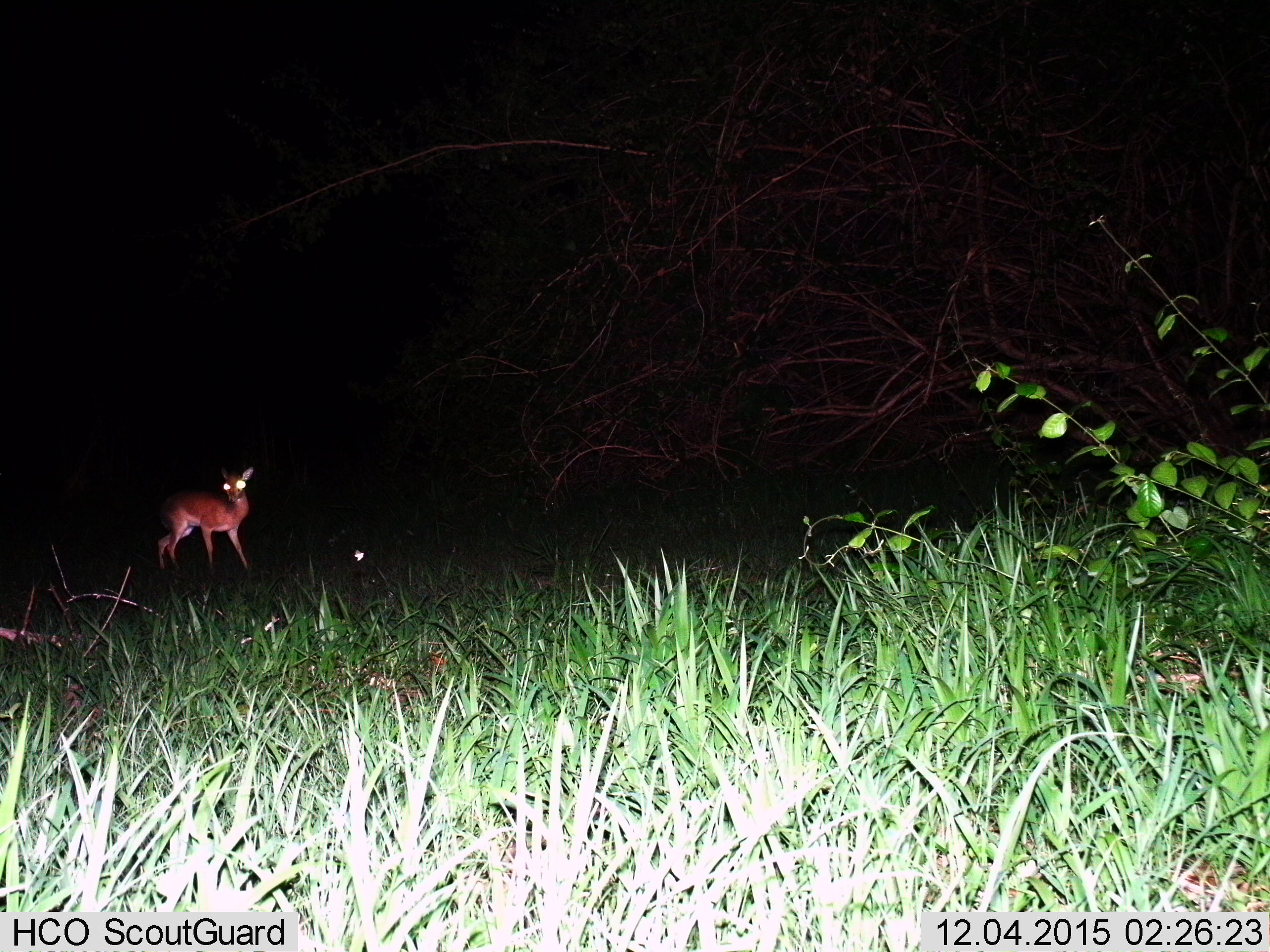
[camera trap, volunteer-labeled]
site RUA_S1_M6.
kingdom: Animalia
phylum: Chordata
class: Mammalia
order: Artiodactyla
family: Bovidae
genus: Aepyceros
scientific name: Aepyceros melampus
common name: impala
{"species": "impala (Aepyceros melampus)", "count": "1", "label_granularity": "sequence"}